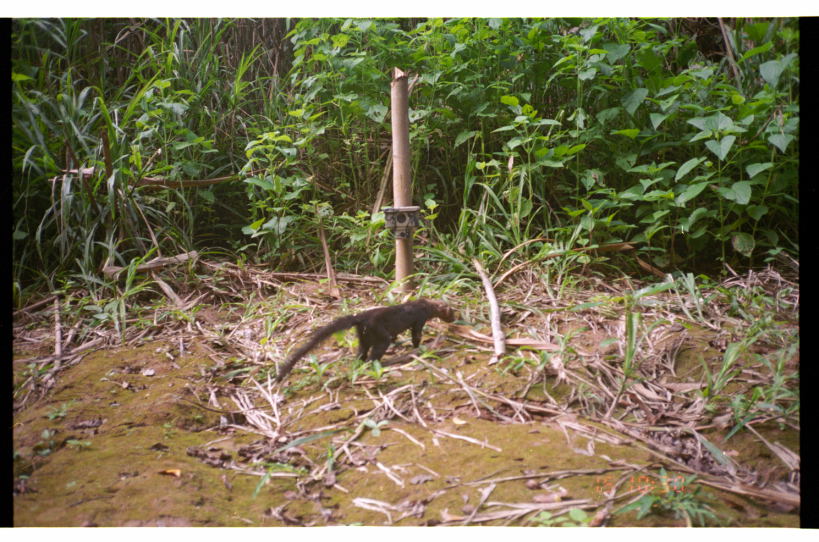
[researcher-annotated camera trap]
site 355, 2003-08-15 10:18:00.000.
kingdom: Animalia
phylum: Chordata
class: Mammalia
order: Carnivora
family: Mustelidae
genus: Eira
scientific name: Eira barbara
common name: tayra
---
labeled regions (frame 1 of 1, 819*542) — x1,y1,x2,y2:
eira barbara: 272,298,455,384